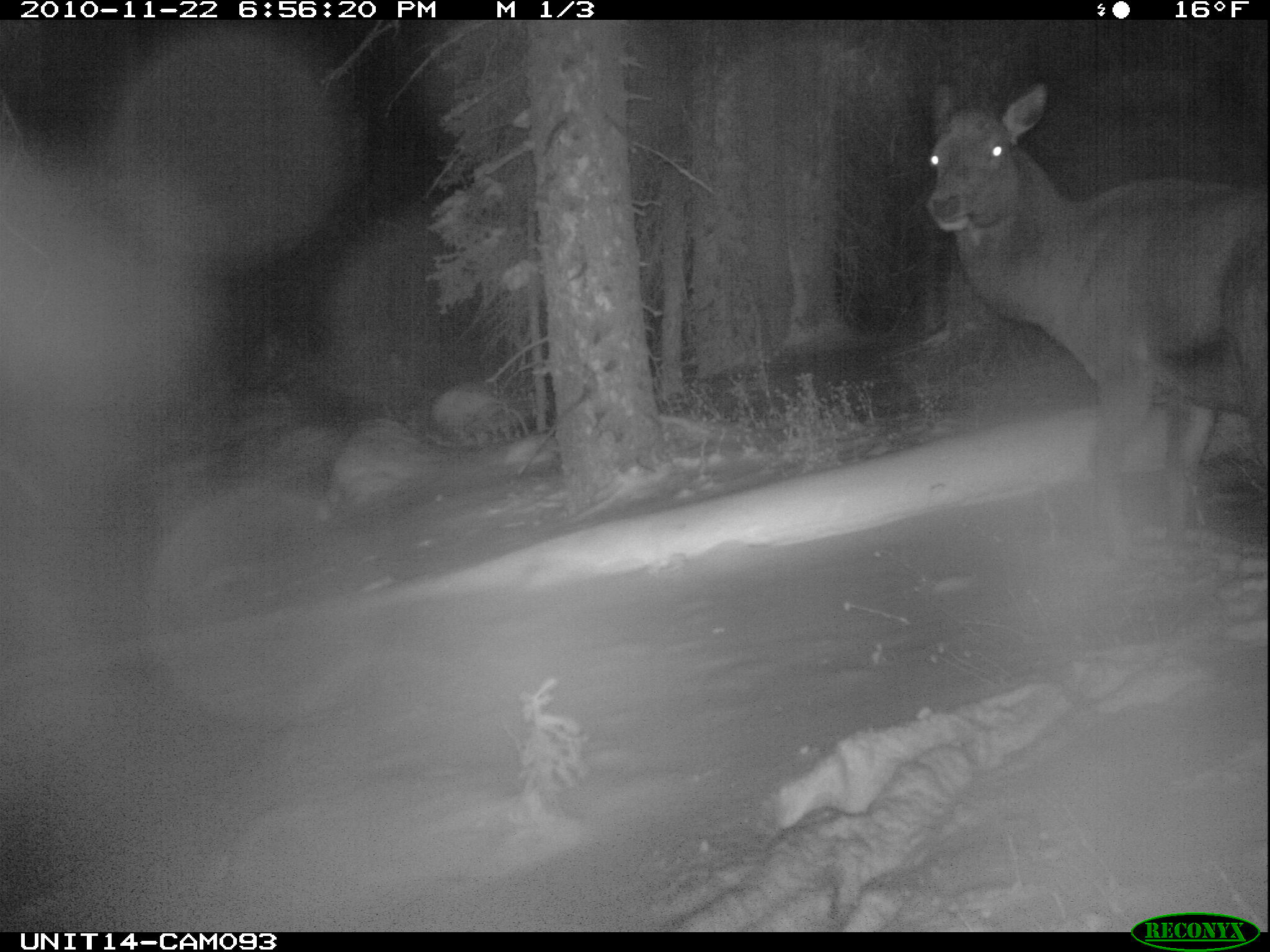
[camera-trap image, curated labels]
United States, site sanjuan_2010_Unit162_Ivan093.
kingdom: Animalia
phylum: Chordata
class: Mammalia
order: Artiodactyla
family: Cervidae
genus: Cervus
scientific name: Cervus elaphus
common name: red deer